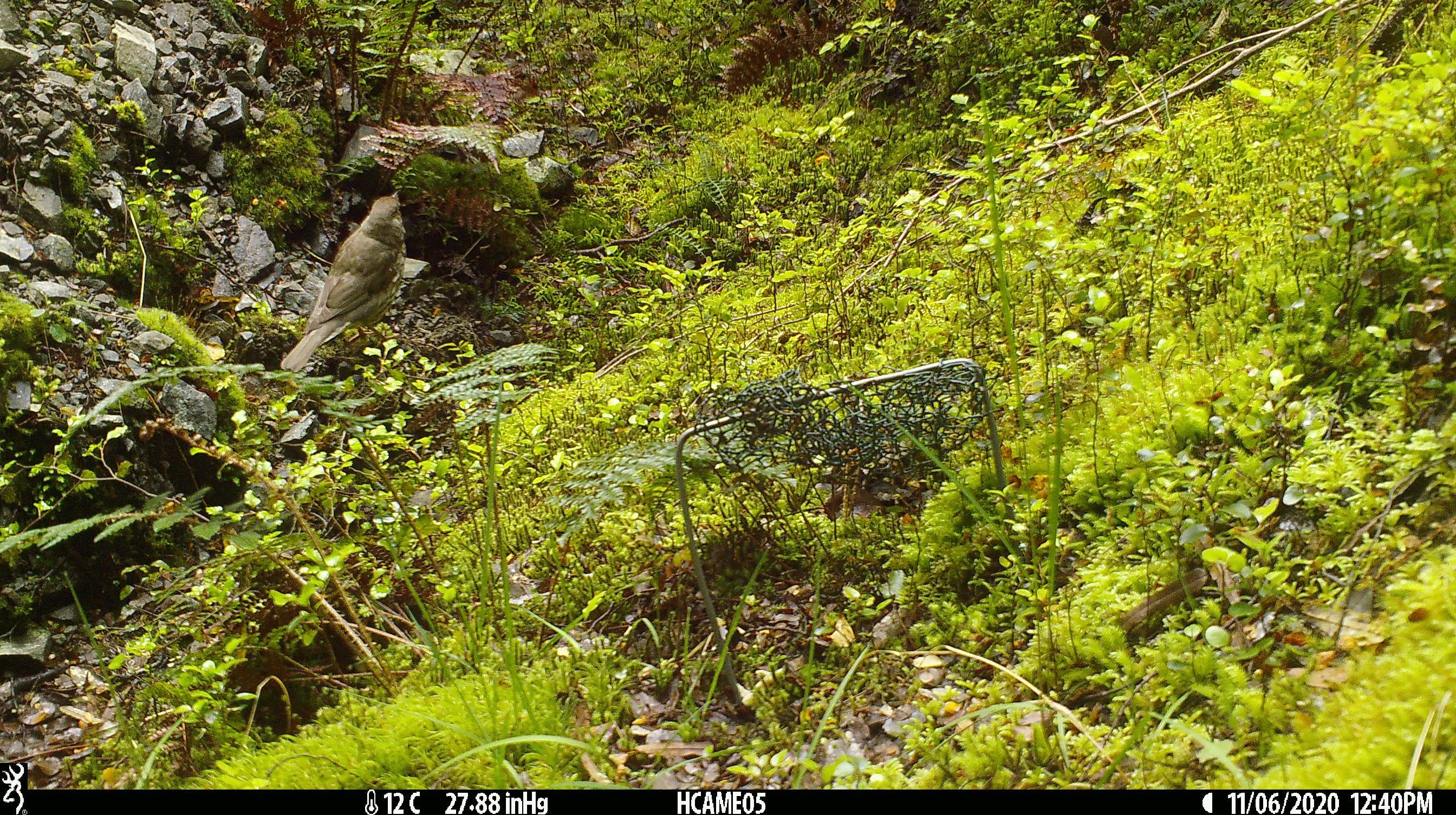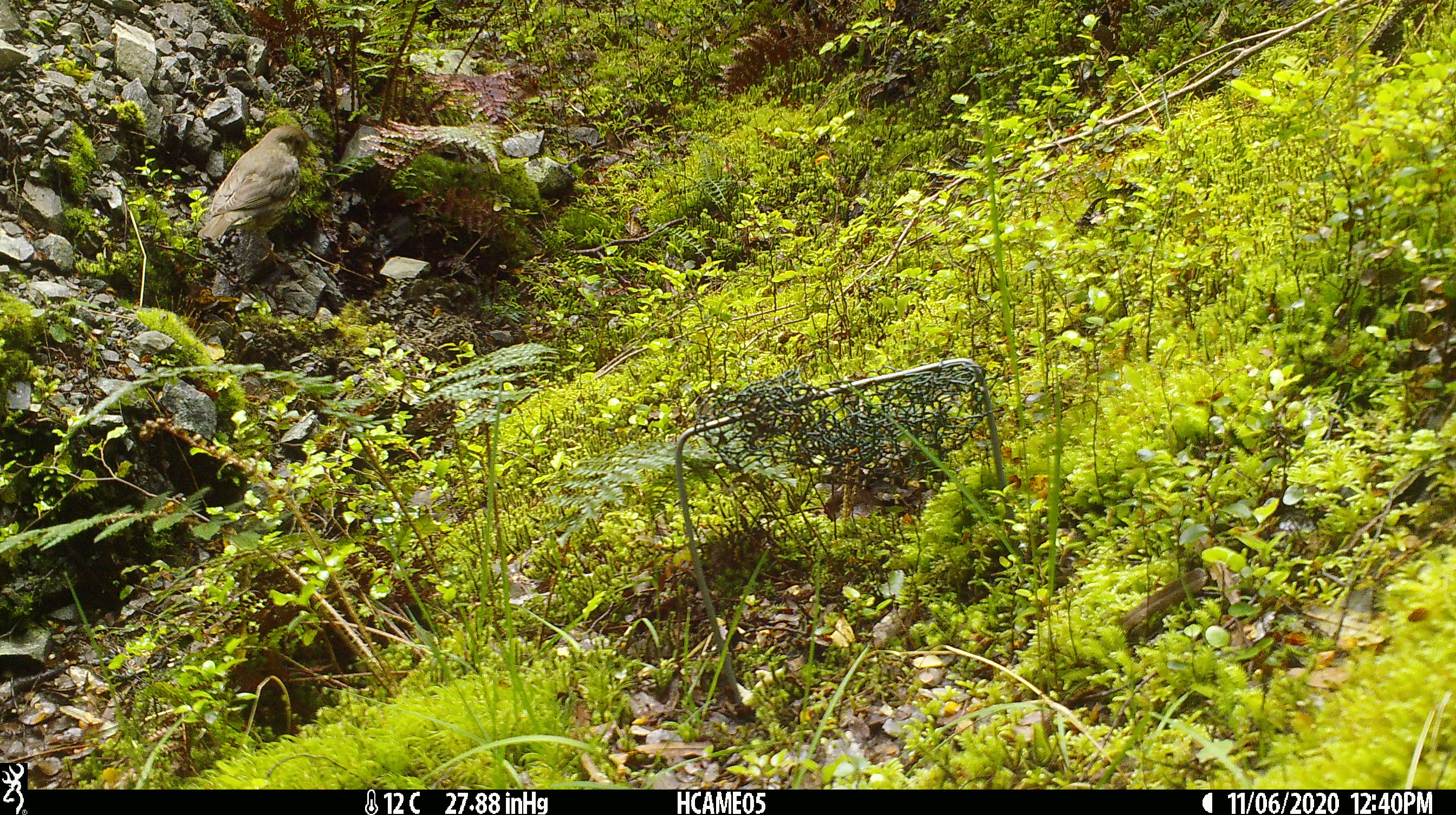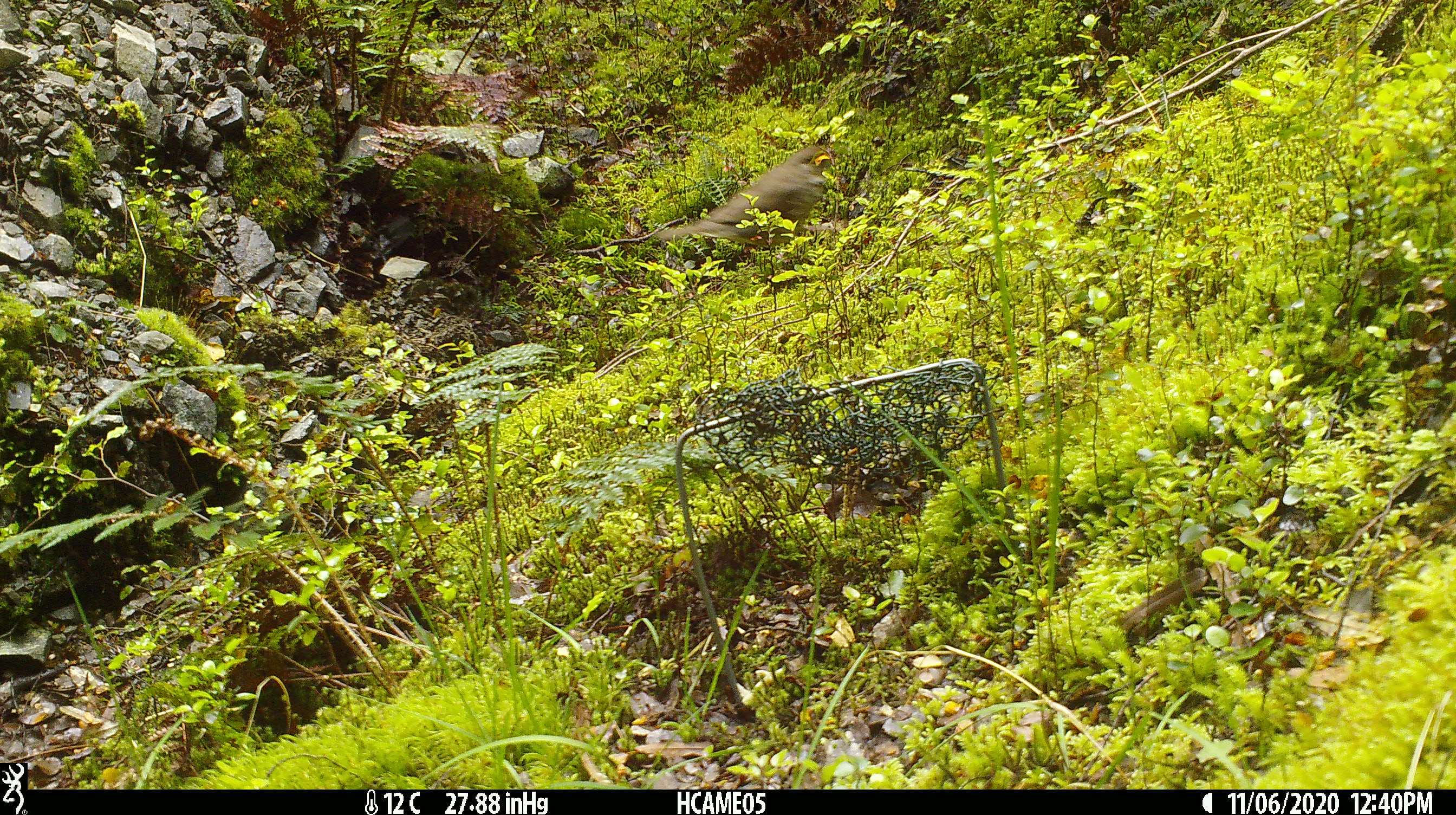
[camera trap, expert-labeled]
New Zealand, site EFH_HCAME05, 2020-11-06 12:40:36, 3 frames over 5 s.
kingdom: Animalia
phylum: Chordata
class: Aves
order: Passeriformes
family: Turdidae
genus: Turdus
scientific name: Turdus philomelos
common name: song thrush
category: thrush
Thrush (song thrush) (Turdus philomelos).